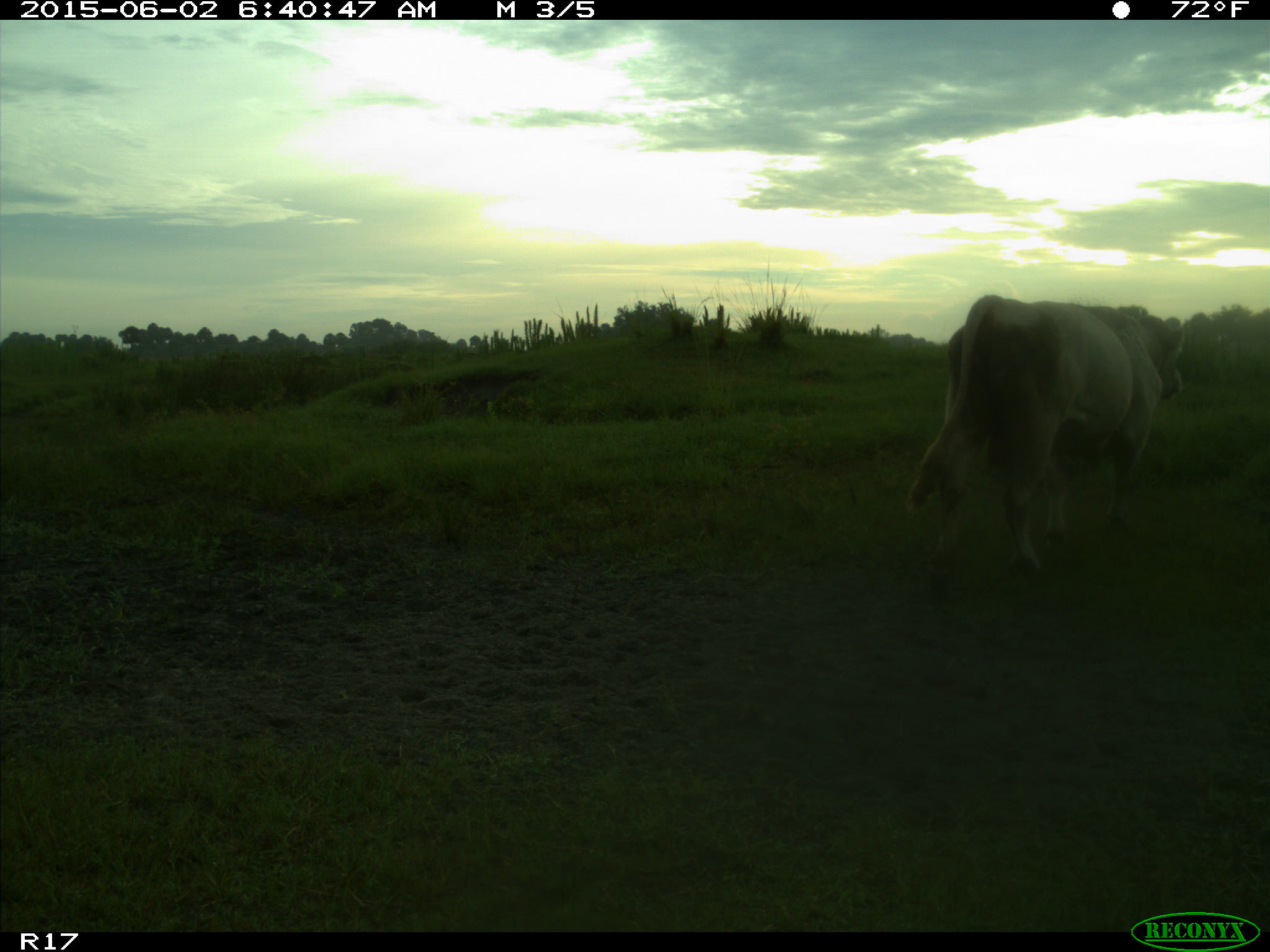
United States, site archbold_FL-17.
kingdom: Animalia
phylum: Chordata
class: Mammalia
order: Artiodactyla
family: Bovidae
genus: Bos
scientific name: Bos taurus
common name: domestic cow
Bos taurus (domestic cow).